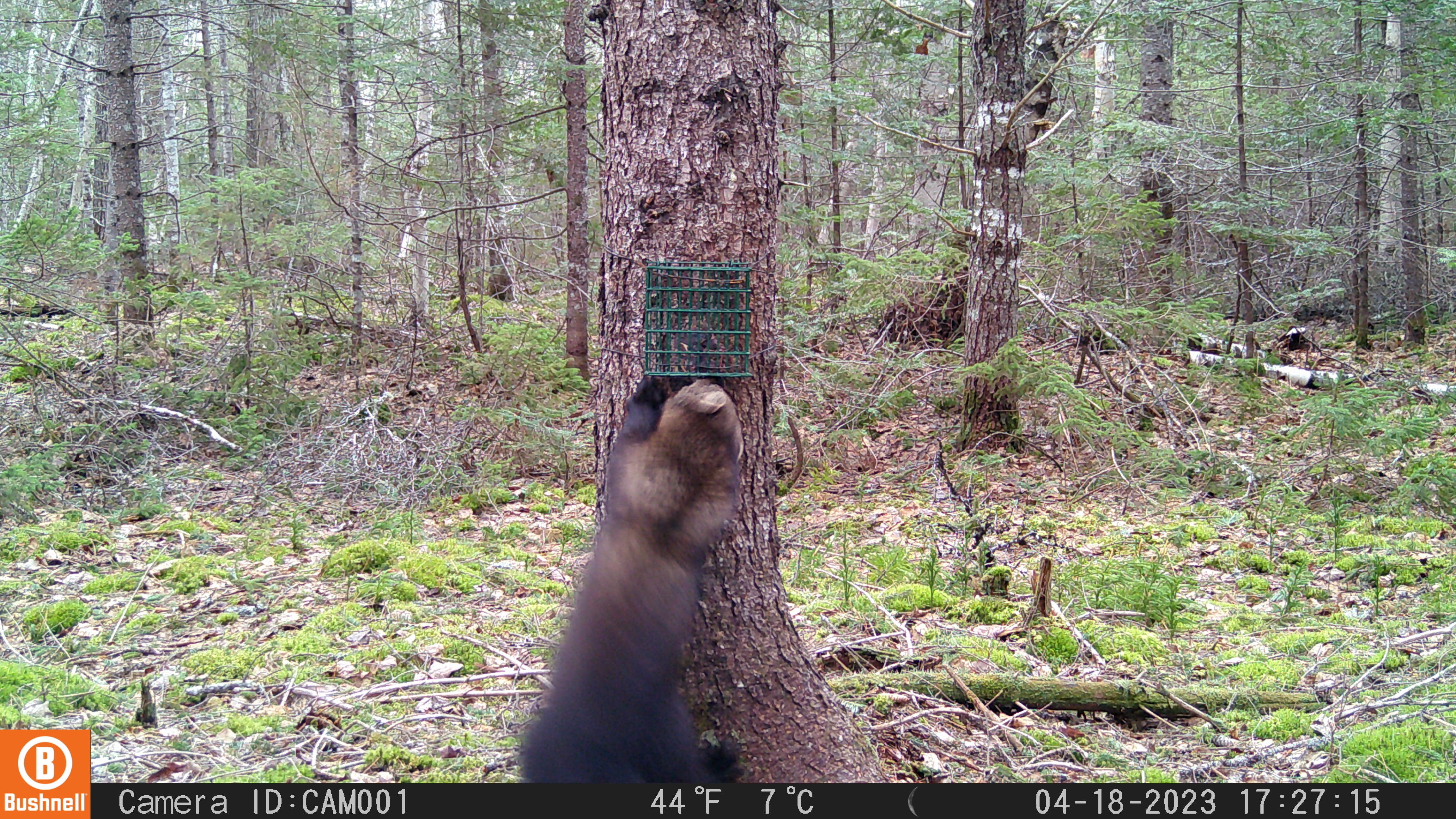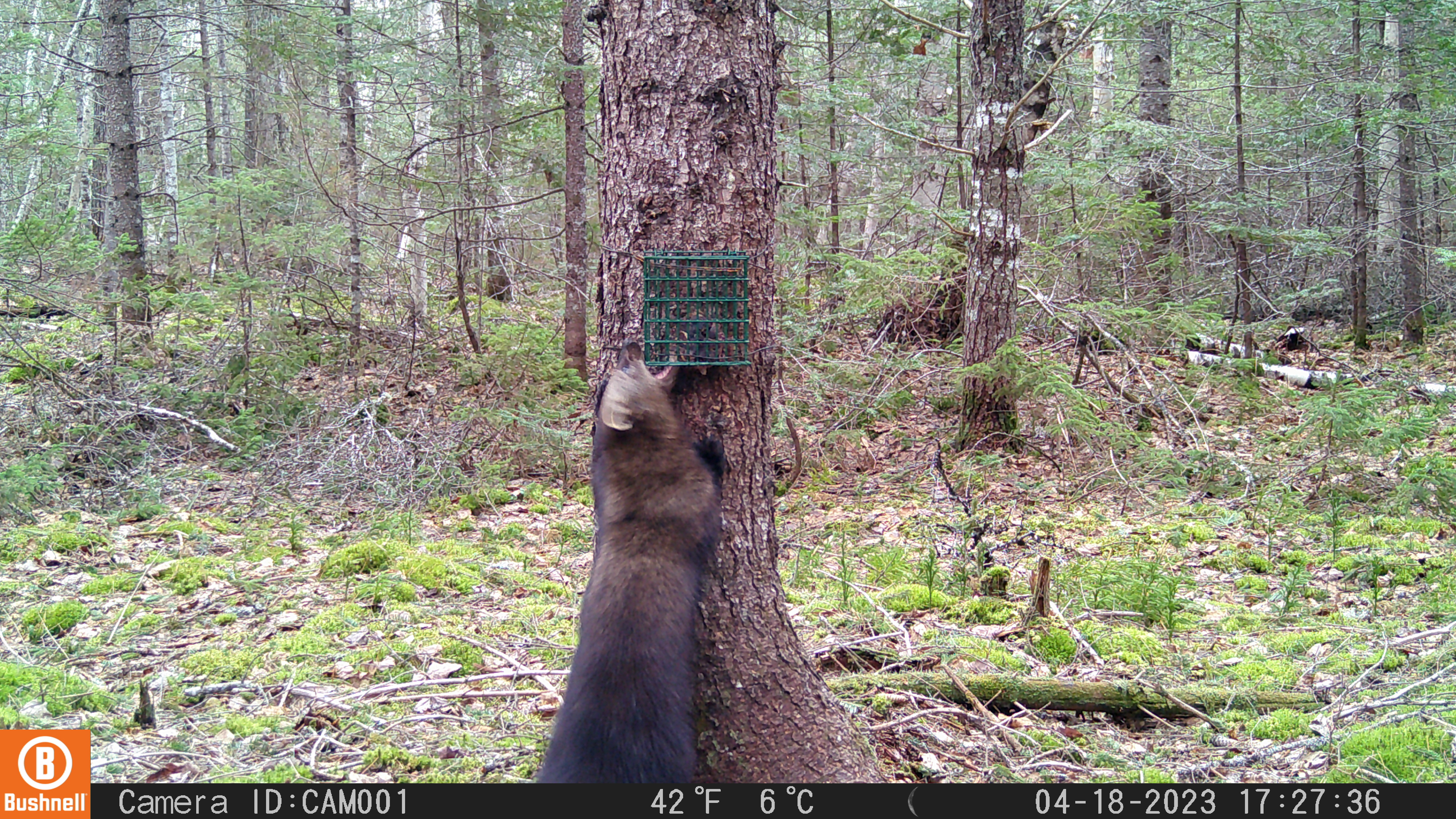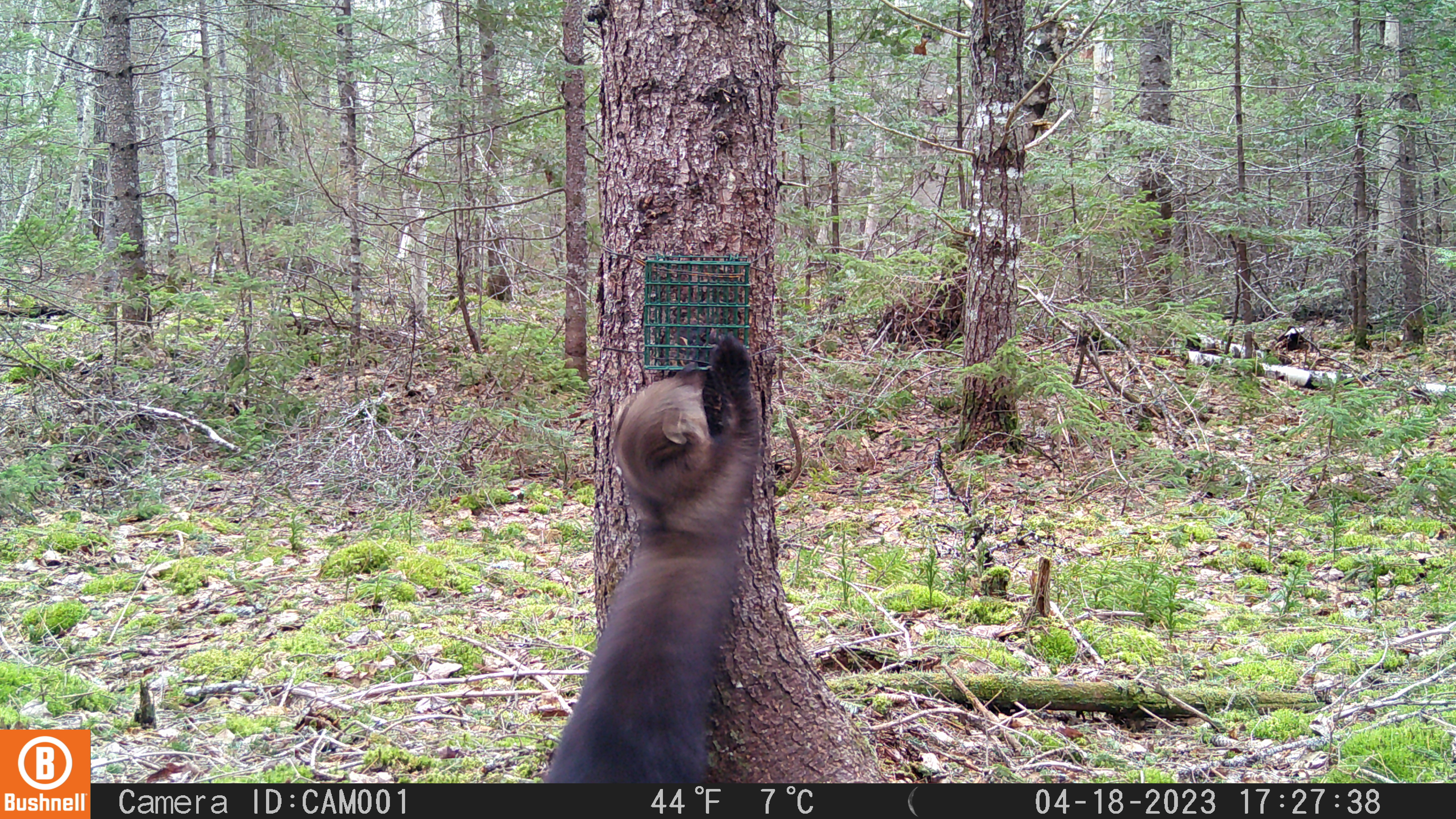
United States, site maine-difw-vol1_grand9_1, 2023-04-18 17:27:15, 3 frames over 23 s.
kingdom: Animalia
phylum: Chordata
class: Mammalia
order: Carnivora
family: Mustelidae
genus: Pekania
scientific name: Pekania pennanti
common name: fisher